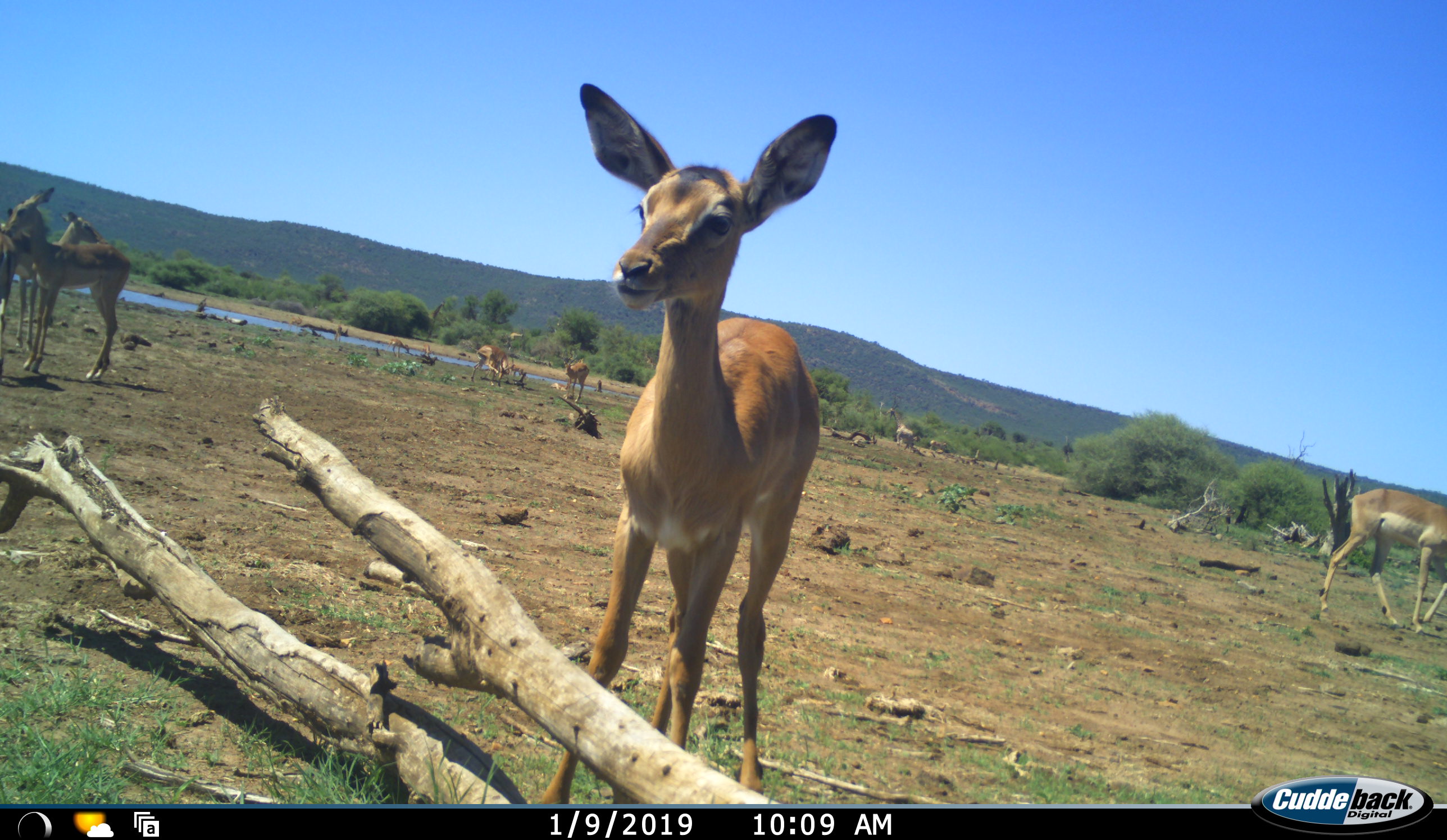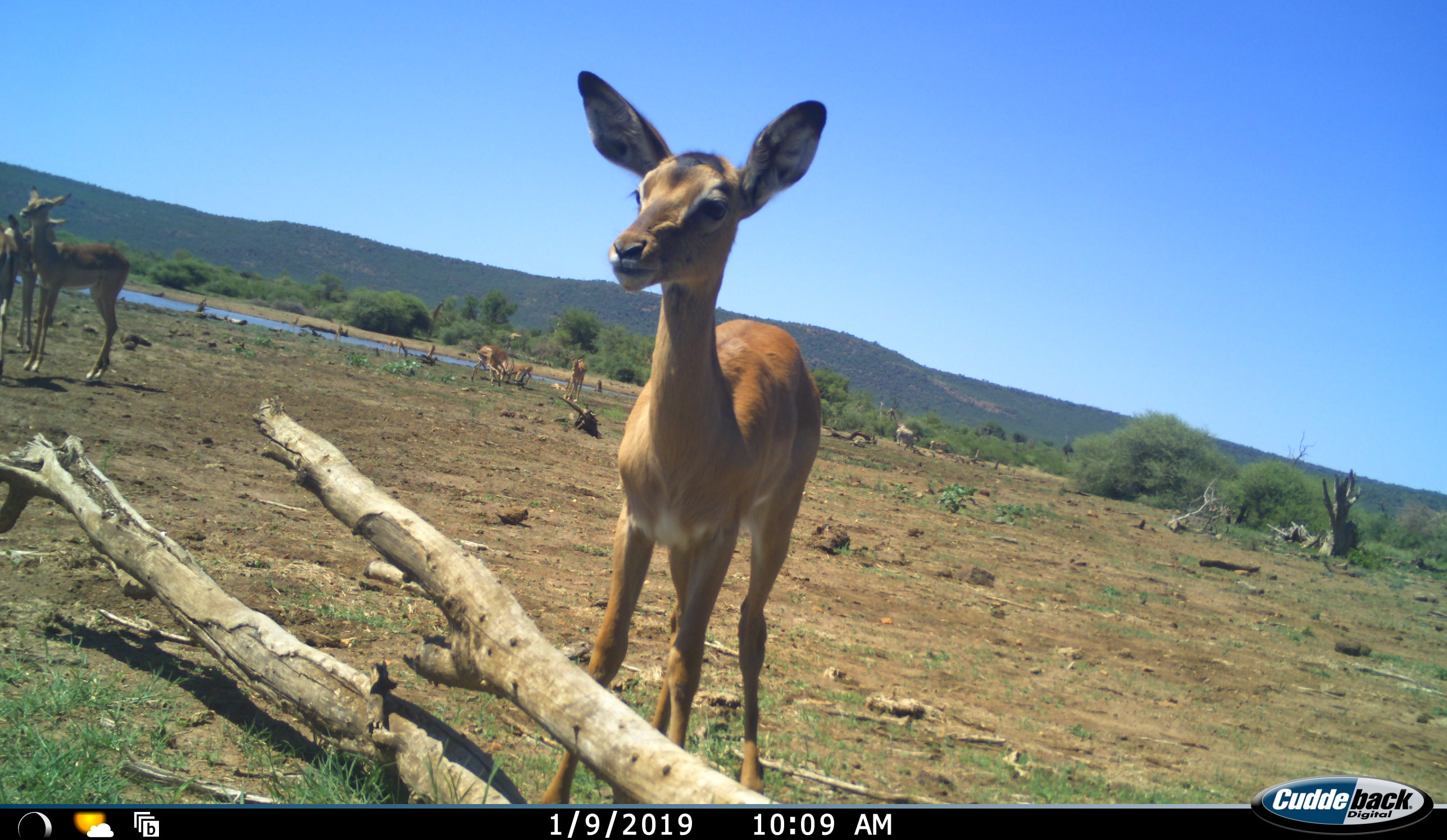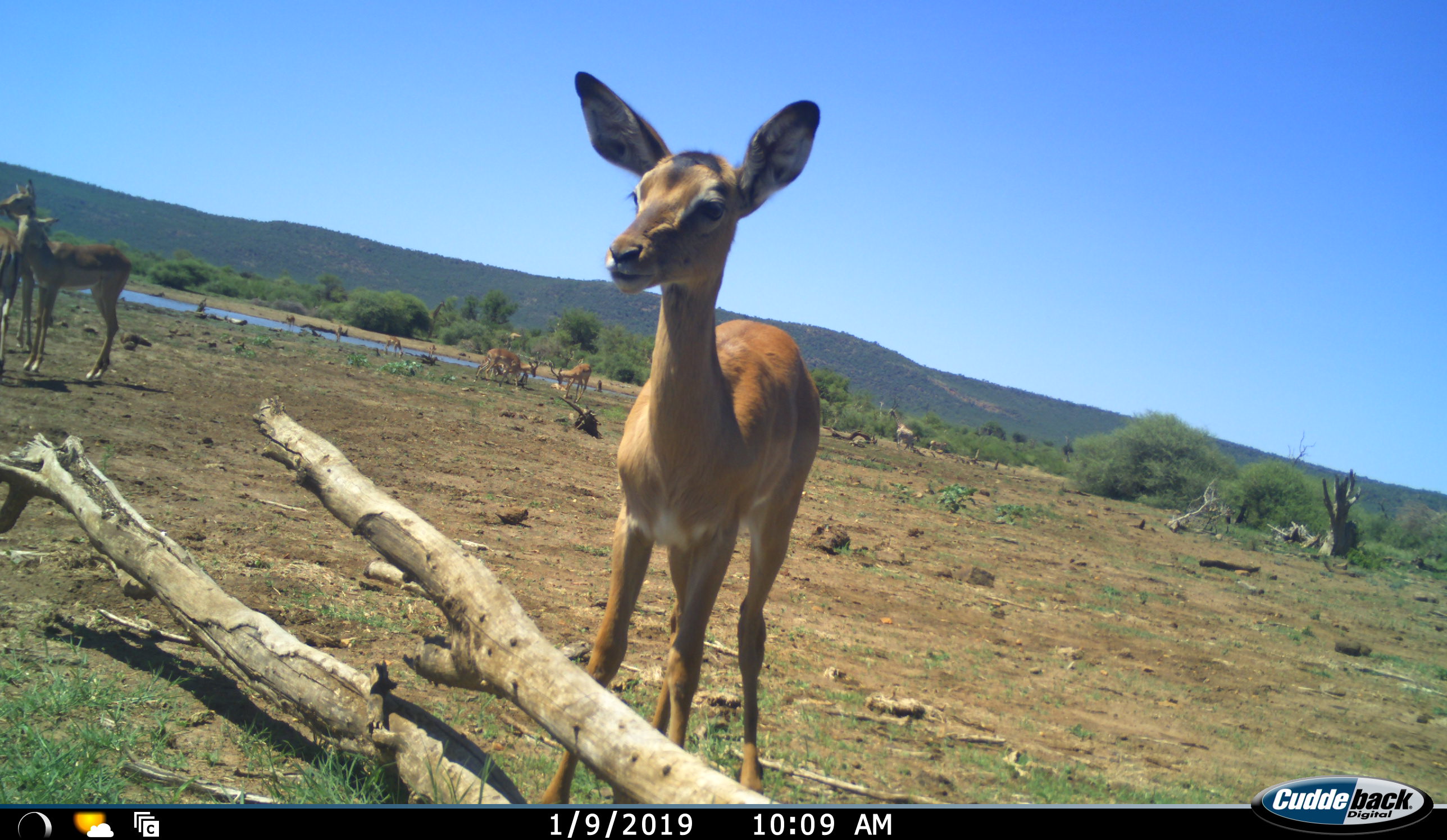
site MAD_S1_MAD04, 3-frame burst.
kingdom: Animalia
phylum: Chordata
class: Mammalia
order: Artiodactyla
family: Bovidae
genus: Aepyceros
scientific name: Aepyceros melampus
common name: impala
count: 10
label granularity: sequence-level